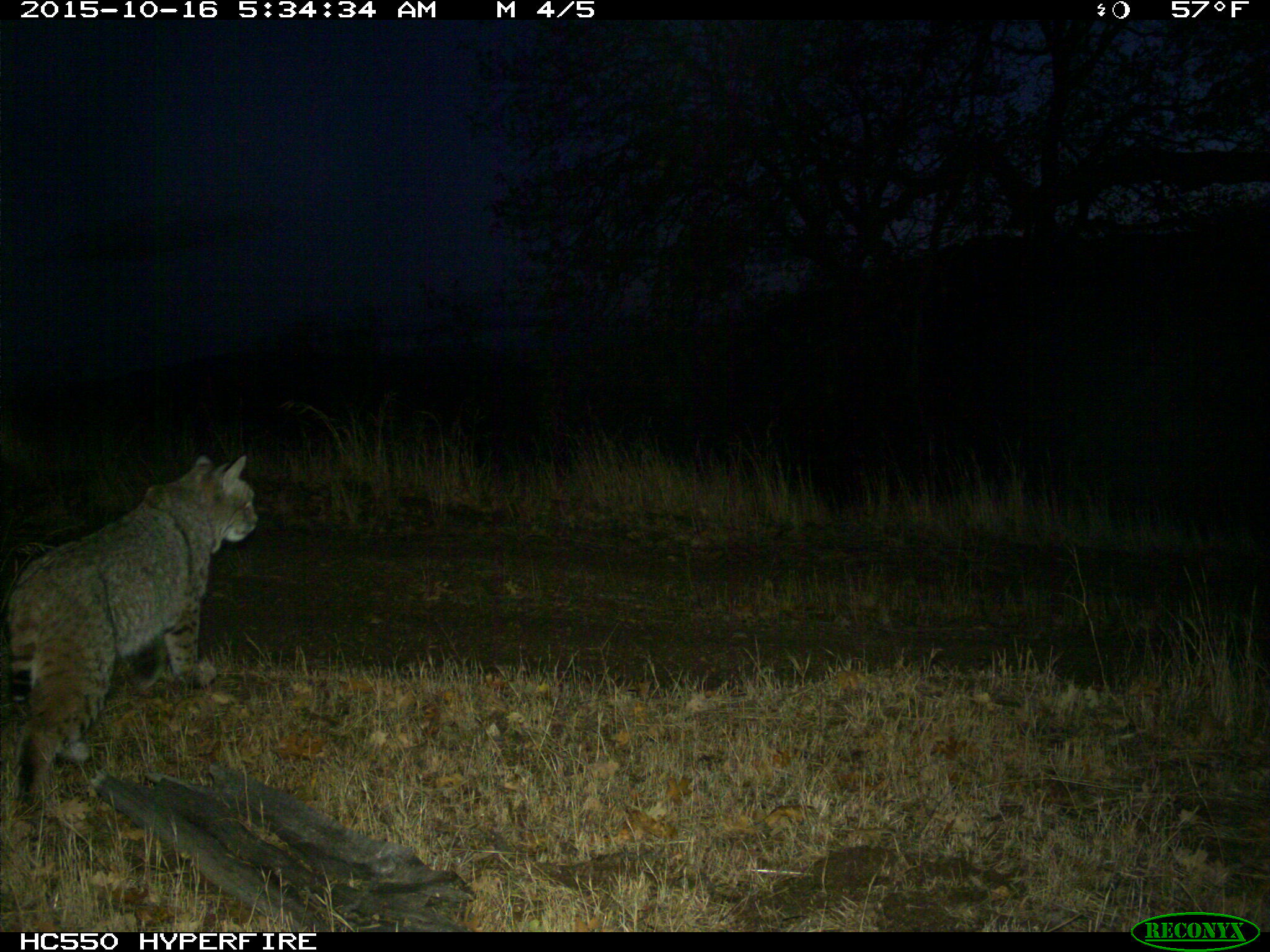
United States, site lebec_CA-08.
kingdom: Animalia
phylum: Chordata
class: Mammalia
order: Carnivora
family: Felidae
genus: Lynx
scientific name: Lynx rufus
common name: bobcat